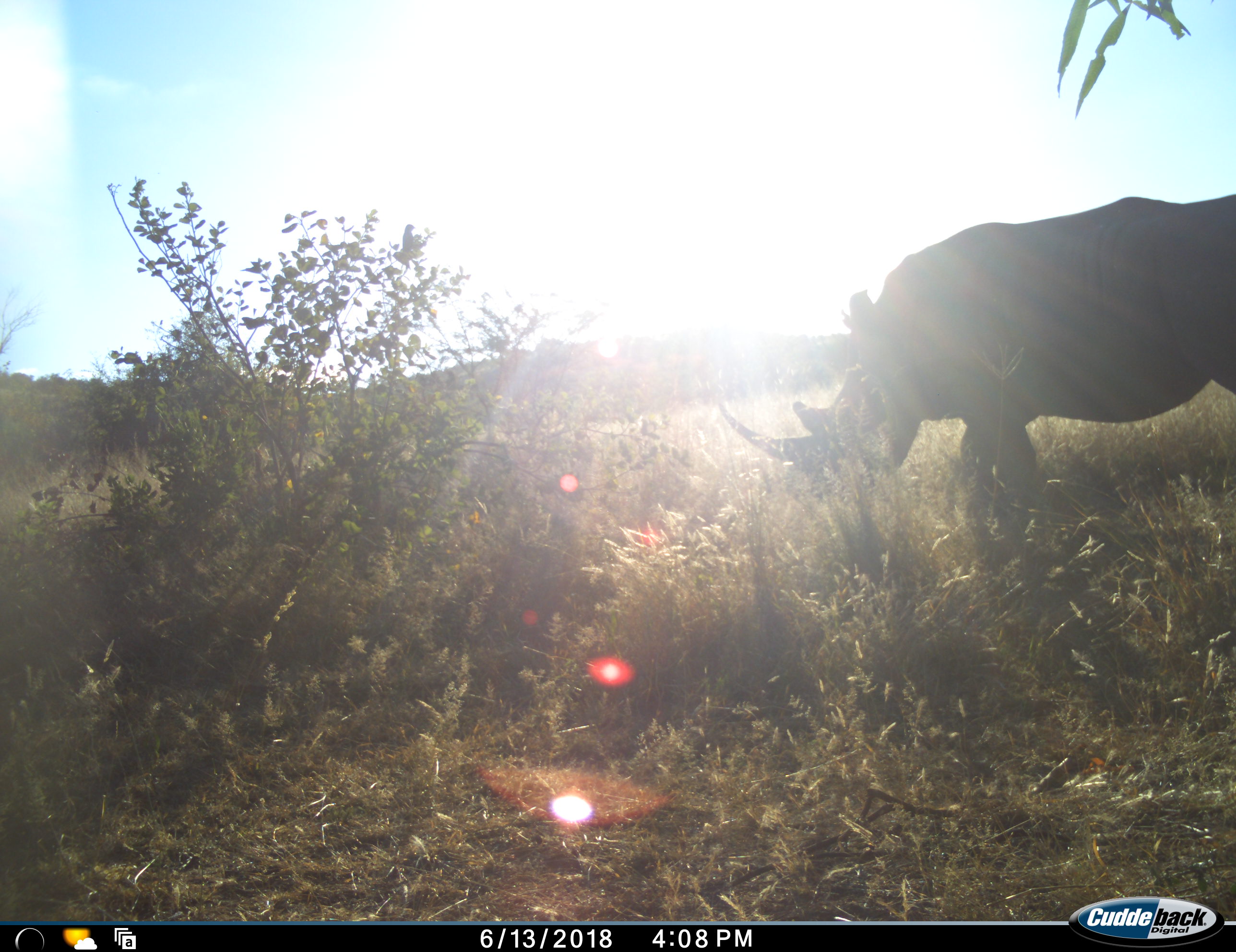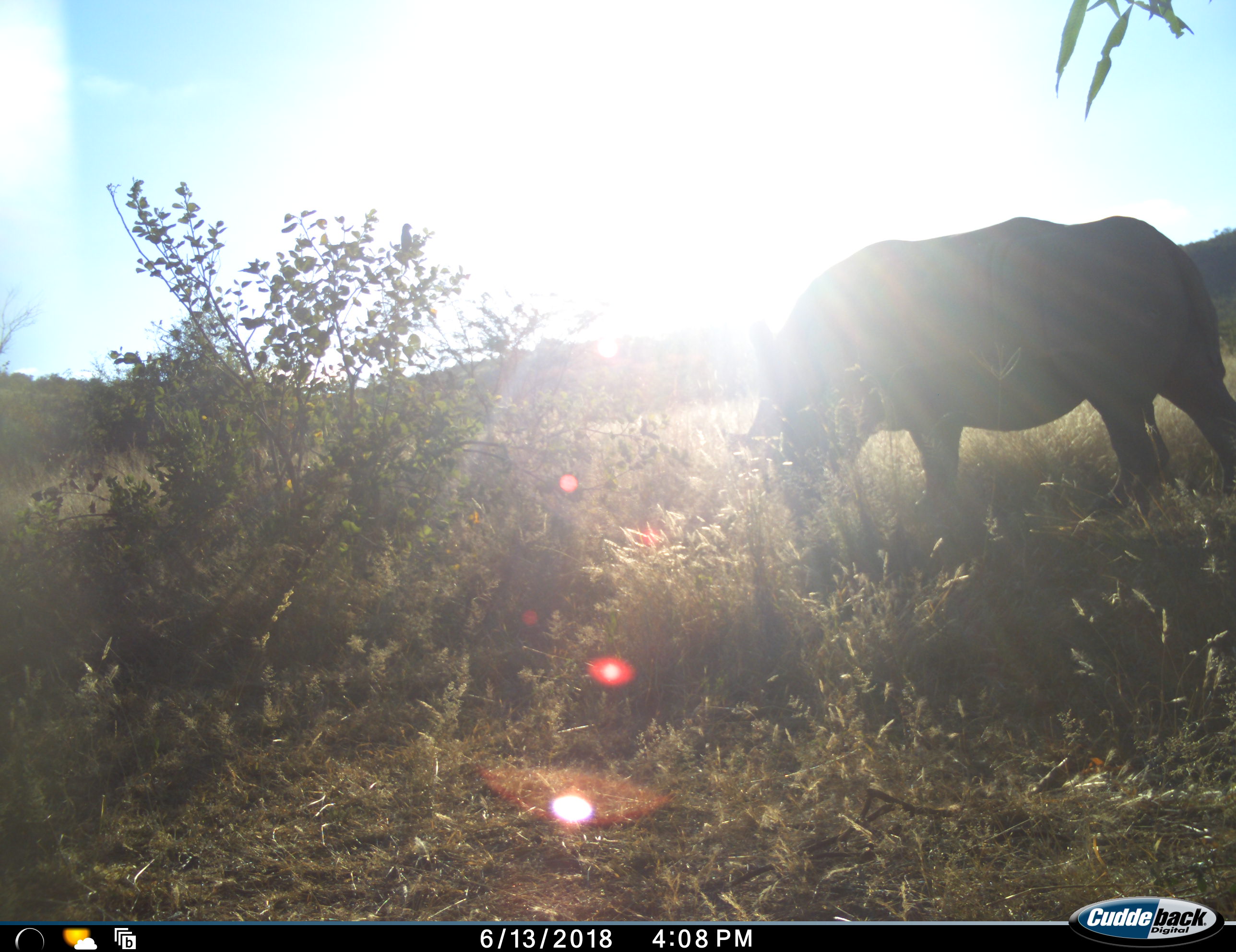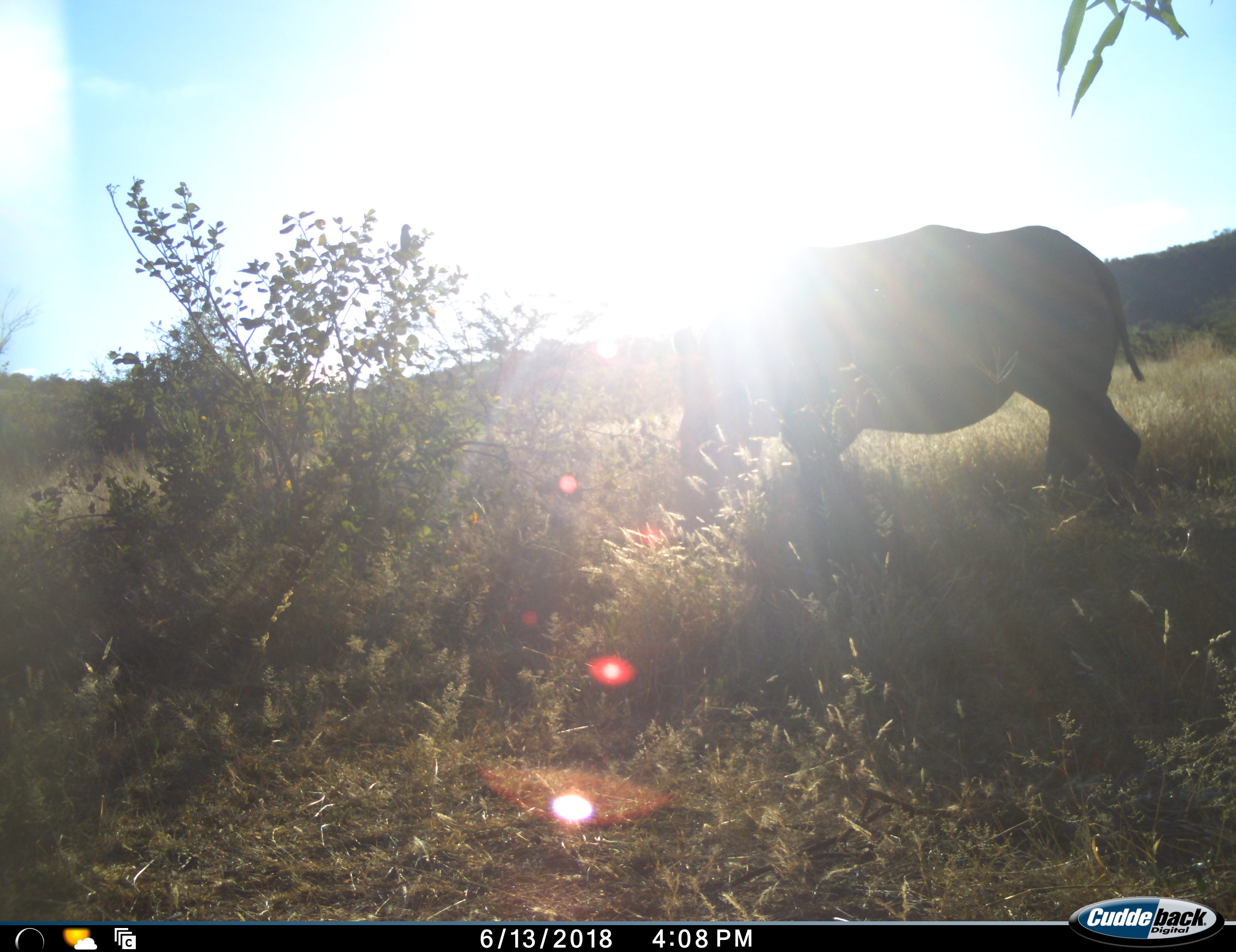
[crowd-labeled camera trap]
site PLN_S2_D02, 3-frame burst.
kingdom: Animalia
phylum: Chordata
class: Mammalia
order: Perissodactyla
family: Rhinocerotidae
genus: Ceratotherium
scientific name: Ceratotherium simum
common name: white rhinoceros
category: rhinoceroswhite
Rhinoceroswhite (white rhinoceros) (Ceratotherium simum), count 1. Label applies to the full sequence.